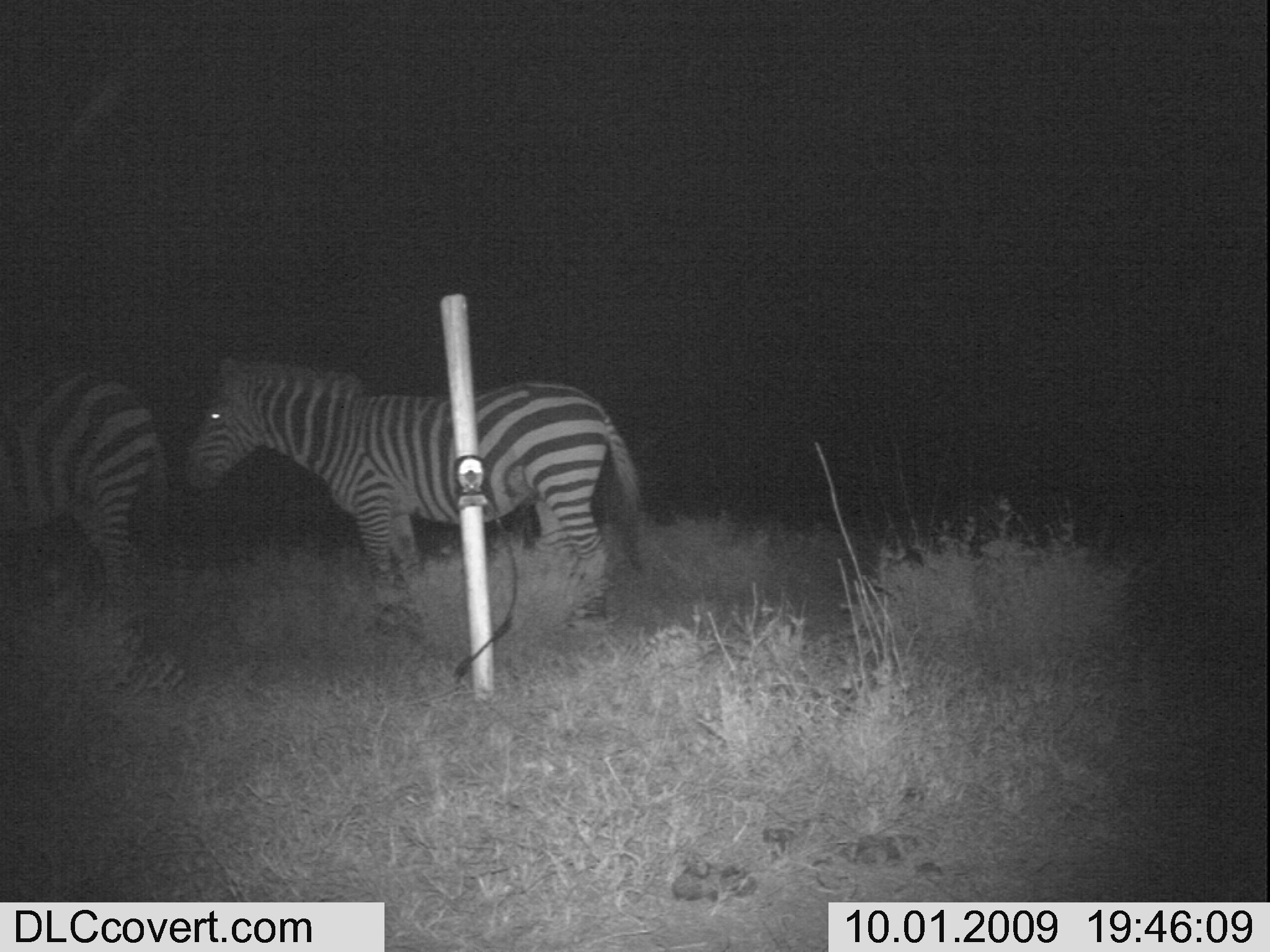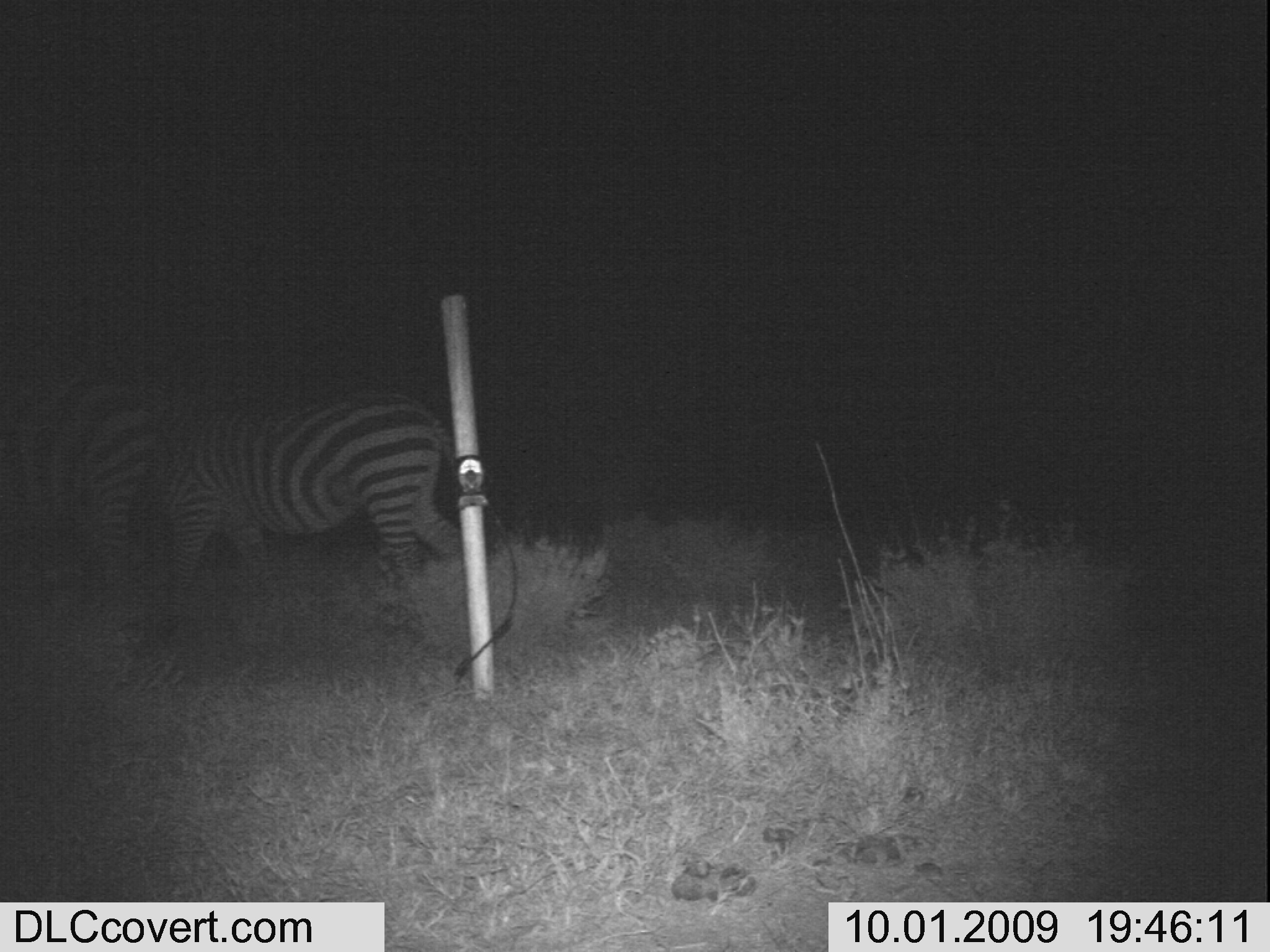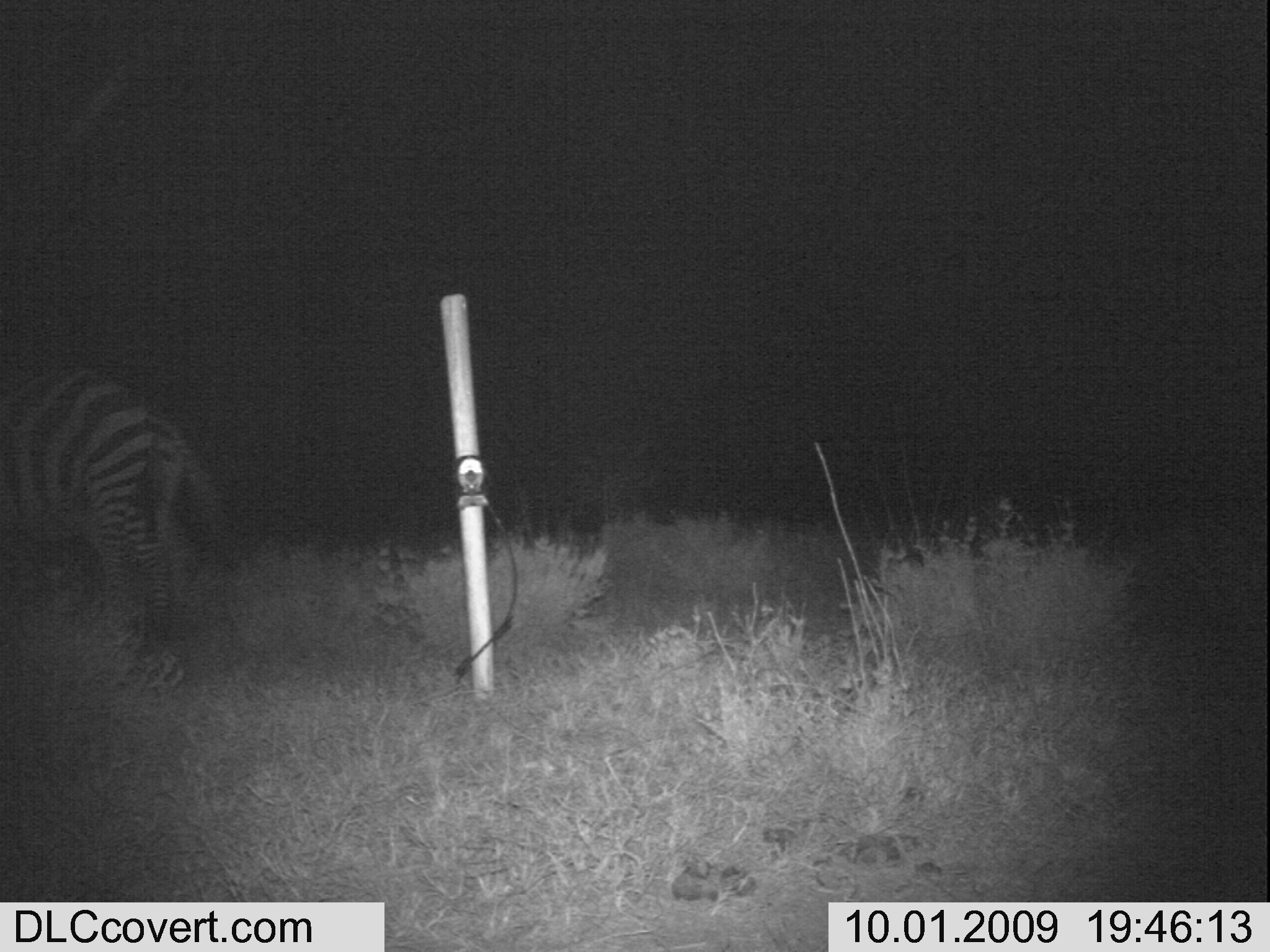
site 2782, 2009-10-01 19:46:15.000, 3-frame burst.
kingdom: Animalia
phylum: Chordata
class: Mammalia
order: Perissodactyla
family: Equidae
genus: Equus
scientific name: Equus quagga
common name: plains zebra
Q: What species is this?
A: Equus quagga (plains zebra).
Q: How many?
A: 2.